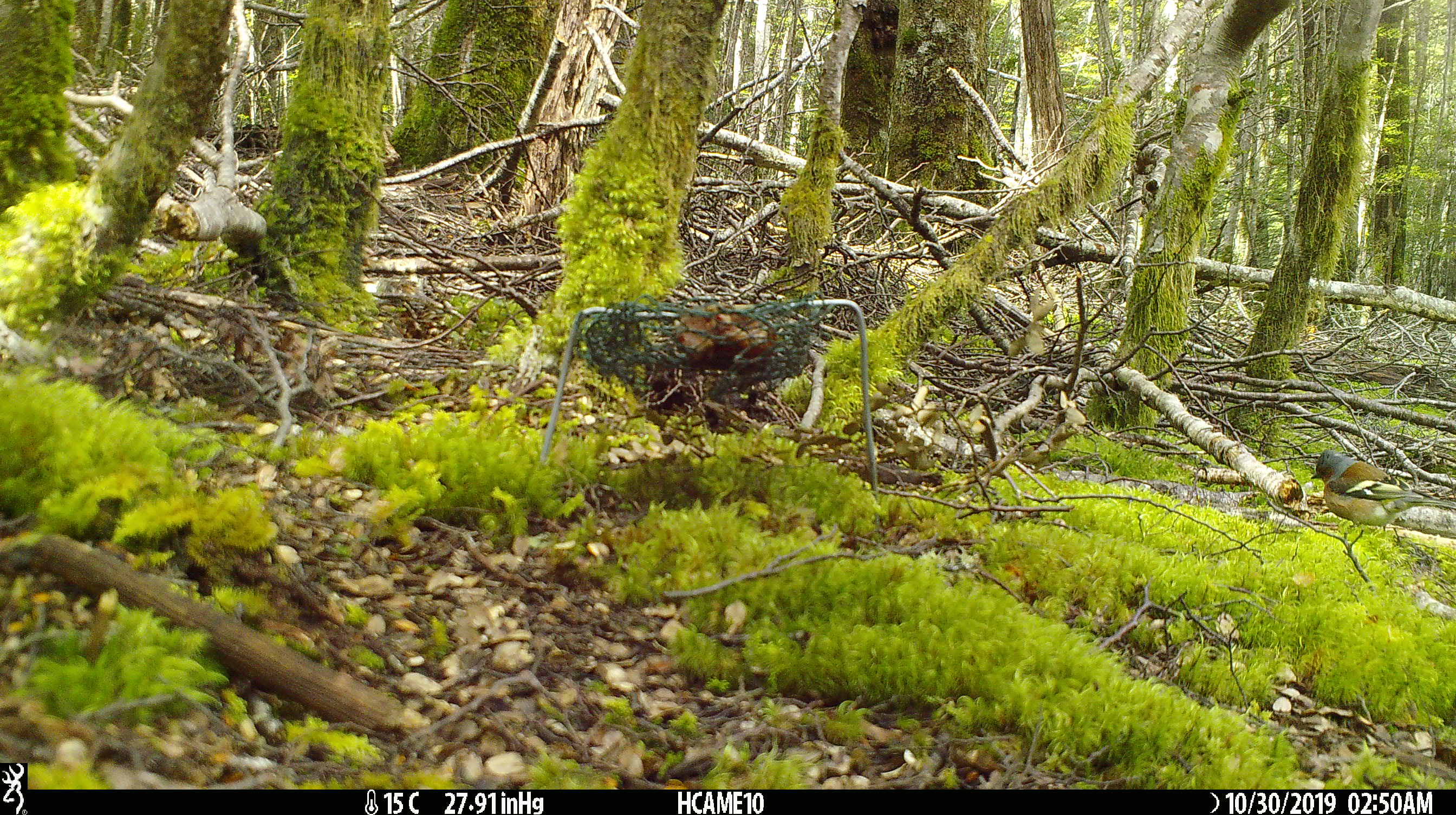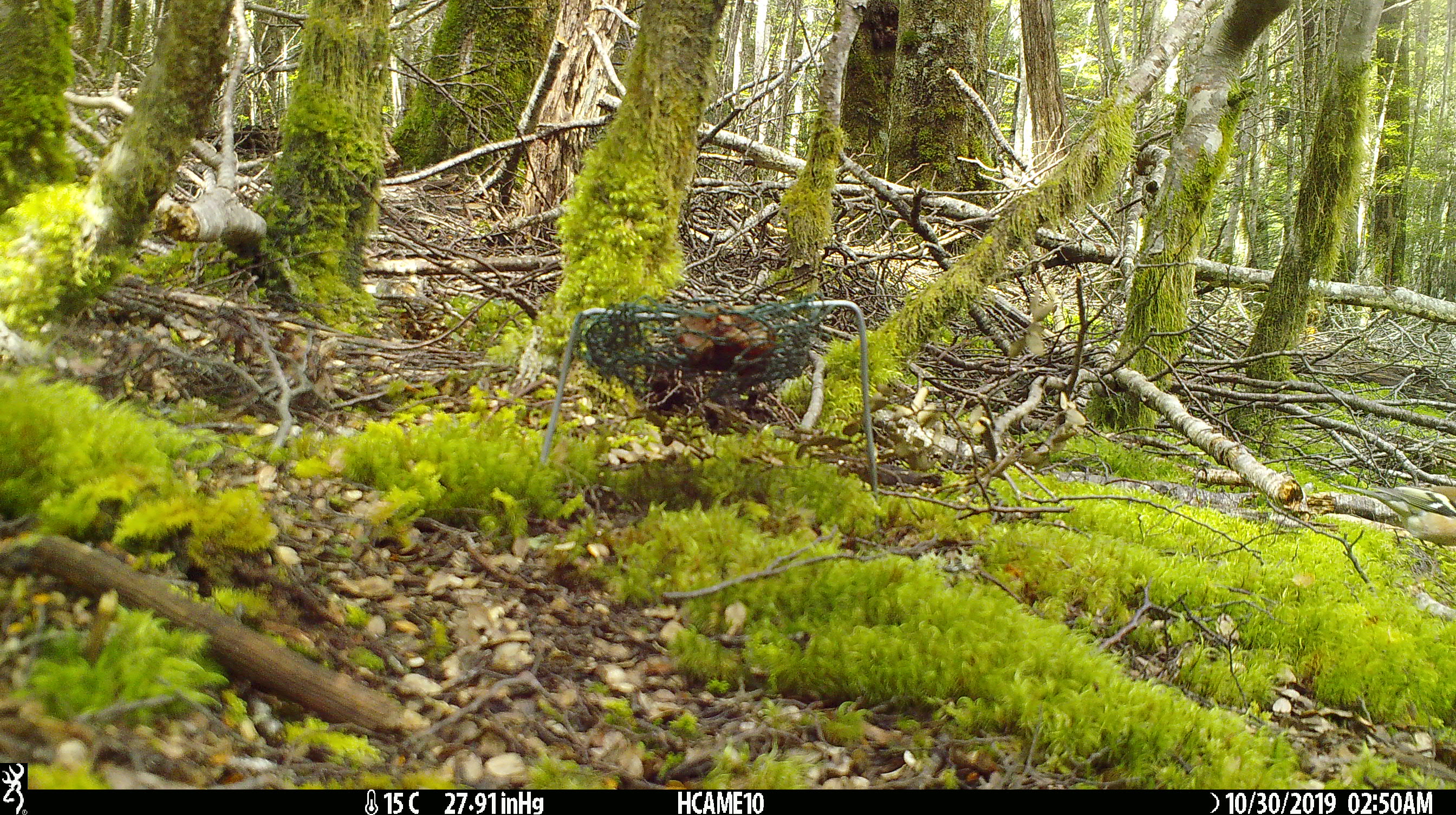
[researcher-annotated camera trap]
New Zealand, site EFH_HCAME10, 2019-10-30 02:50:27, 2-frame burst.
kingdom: Animalia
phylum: Chordata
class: Aves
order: Passeriformes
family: Fringillidae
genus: Fringilla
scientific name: Fringilla coelebs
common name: common chaffinch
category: chaffinch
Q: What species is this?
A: Chaffinch (common chaffinch) (Fringilla coelebs).